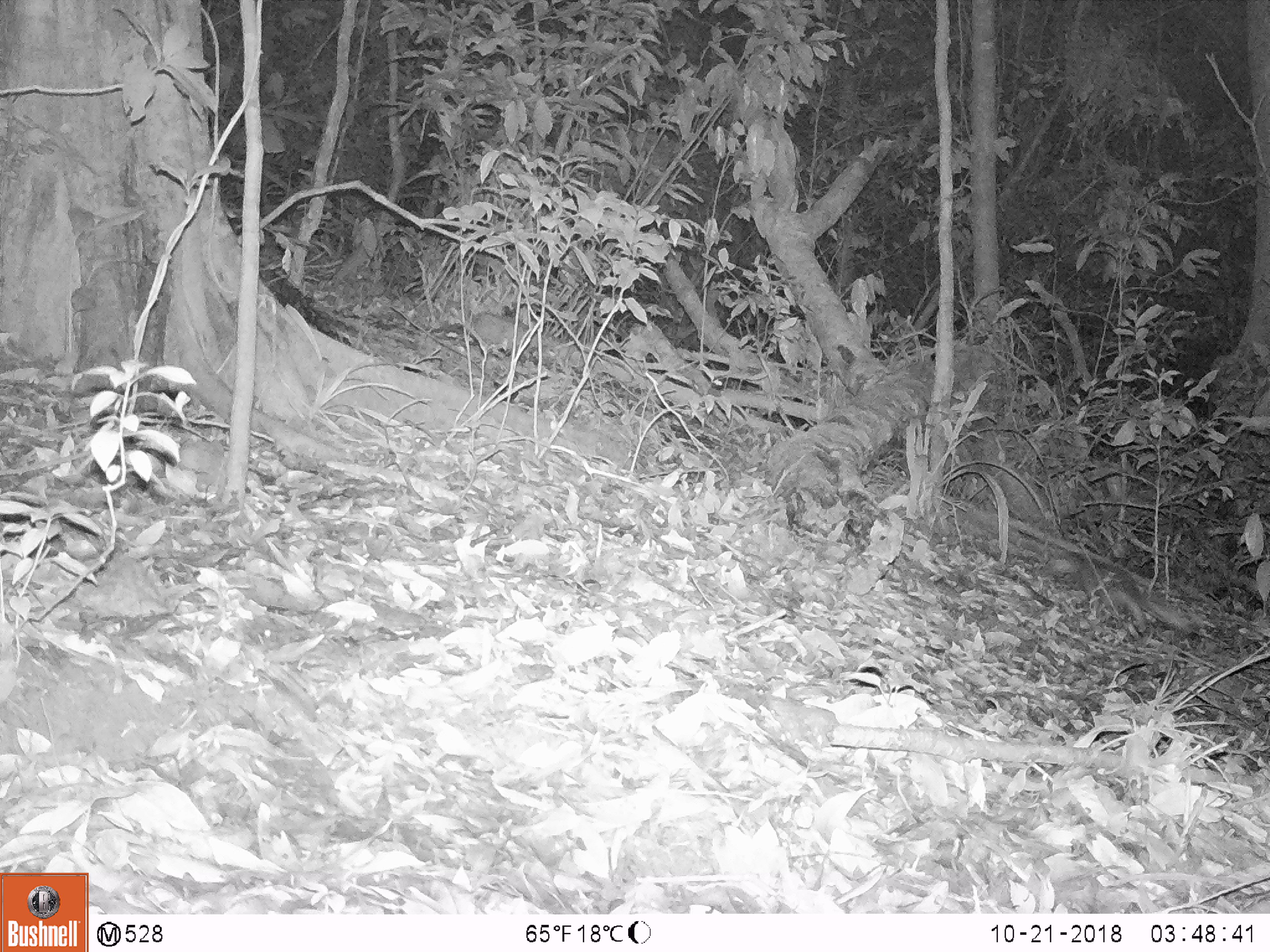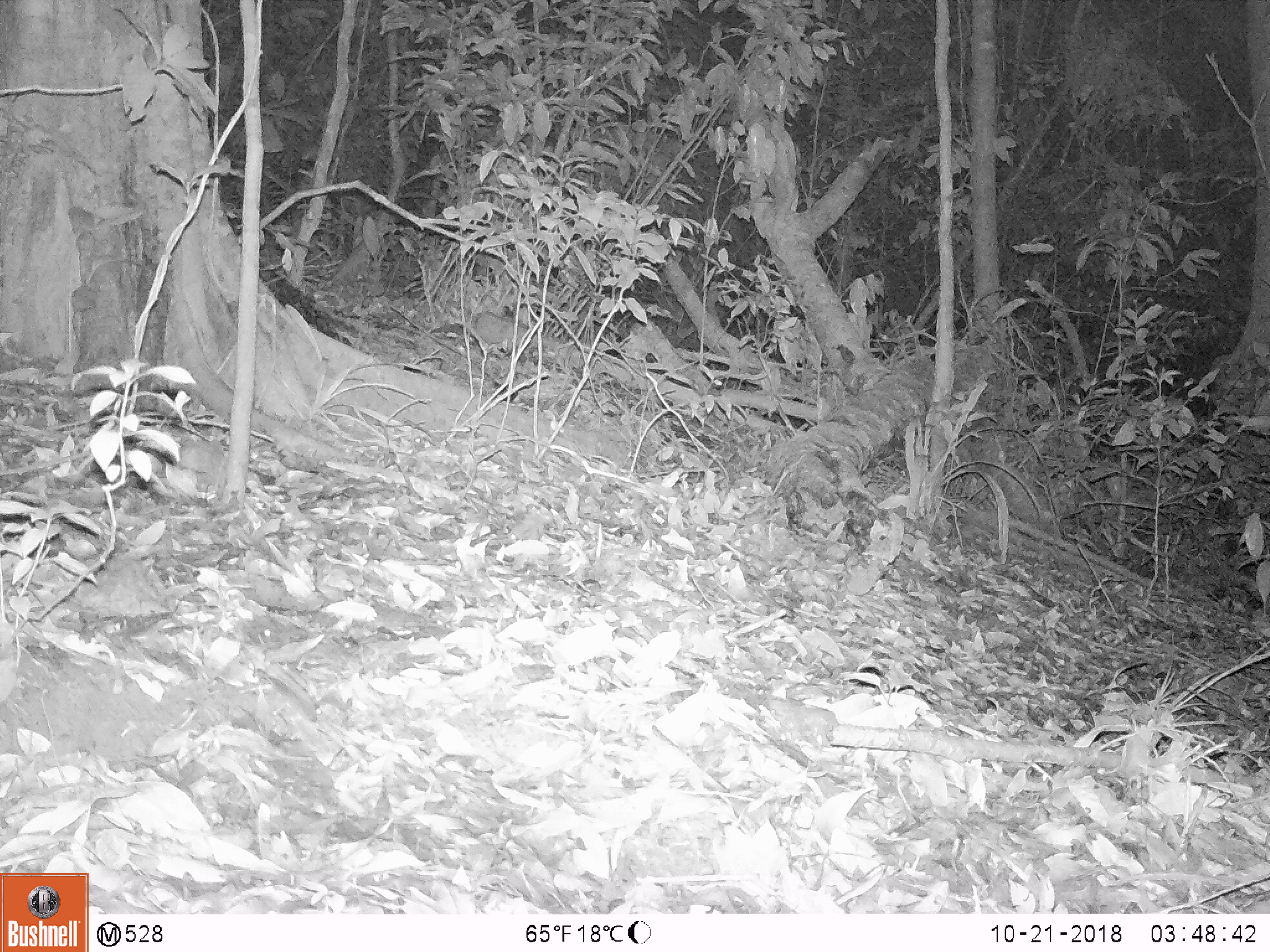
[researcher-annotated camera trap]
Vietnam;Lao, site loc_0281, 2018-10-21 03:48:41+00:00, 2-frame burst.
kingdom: Animalia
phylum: Chordata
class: Mammalia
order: Carnivora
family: Mustelidae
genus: Melogale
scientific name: Melogale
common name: ferret badger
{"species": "ferret badger (Melogale)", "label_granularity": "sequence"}